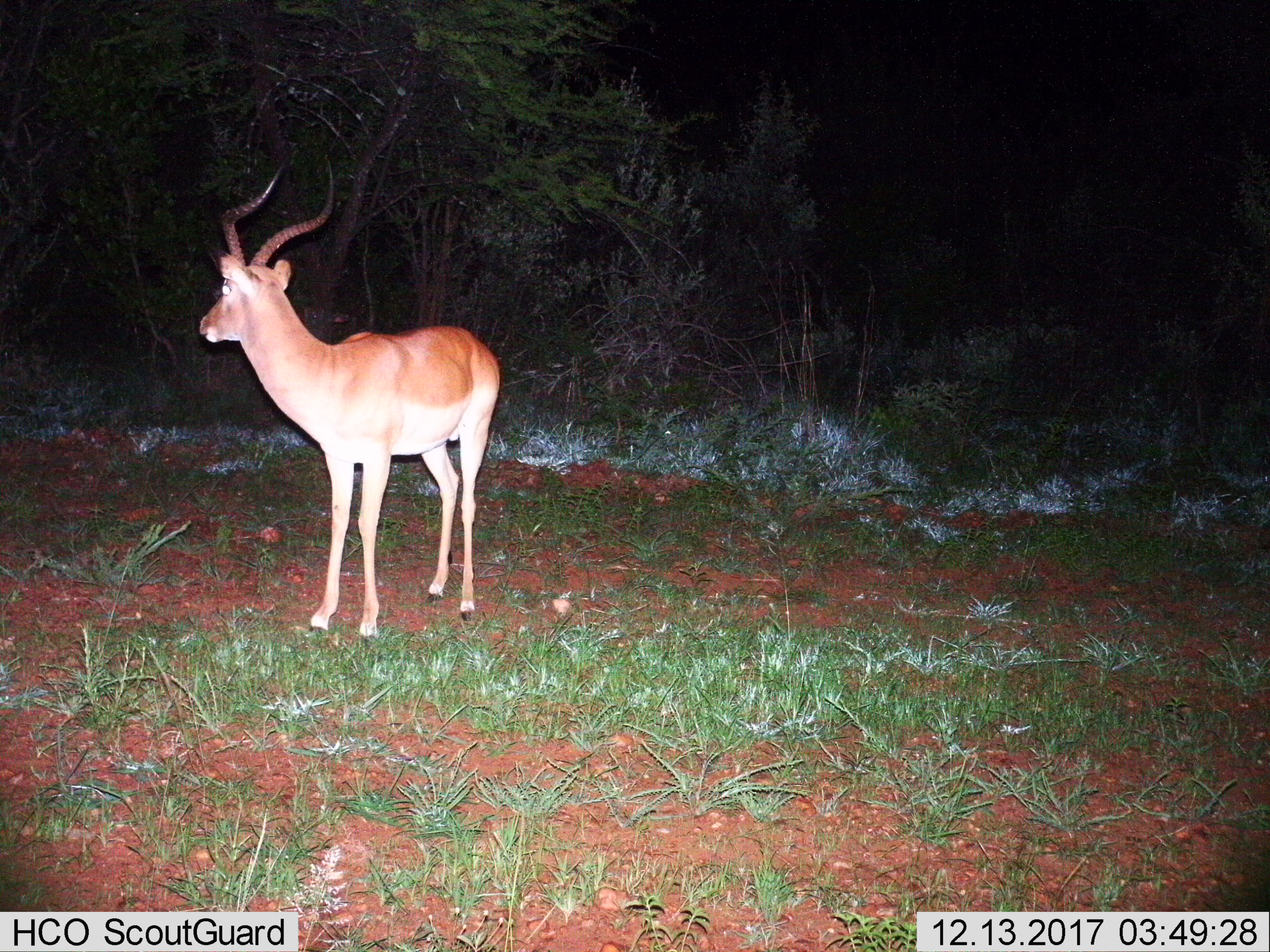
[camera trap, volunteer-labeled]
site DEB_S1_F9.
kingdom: Animalia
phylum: Chordata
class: Mammalia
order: Artiodactyla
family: Bovidae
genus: Aepyceros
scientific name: Aepyceros melampus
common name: impala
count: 1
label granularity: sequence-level